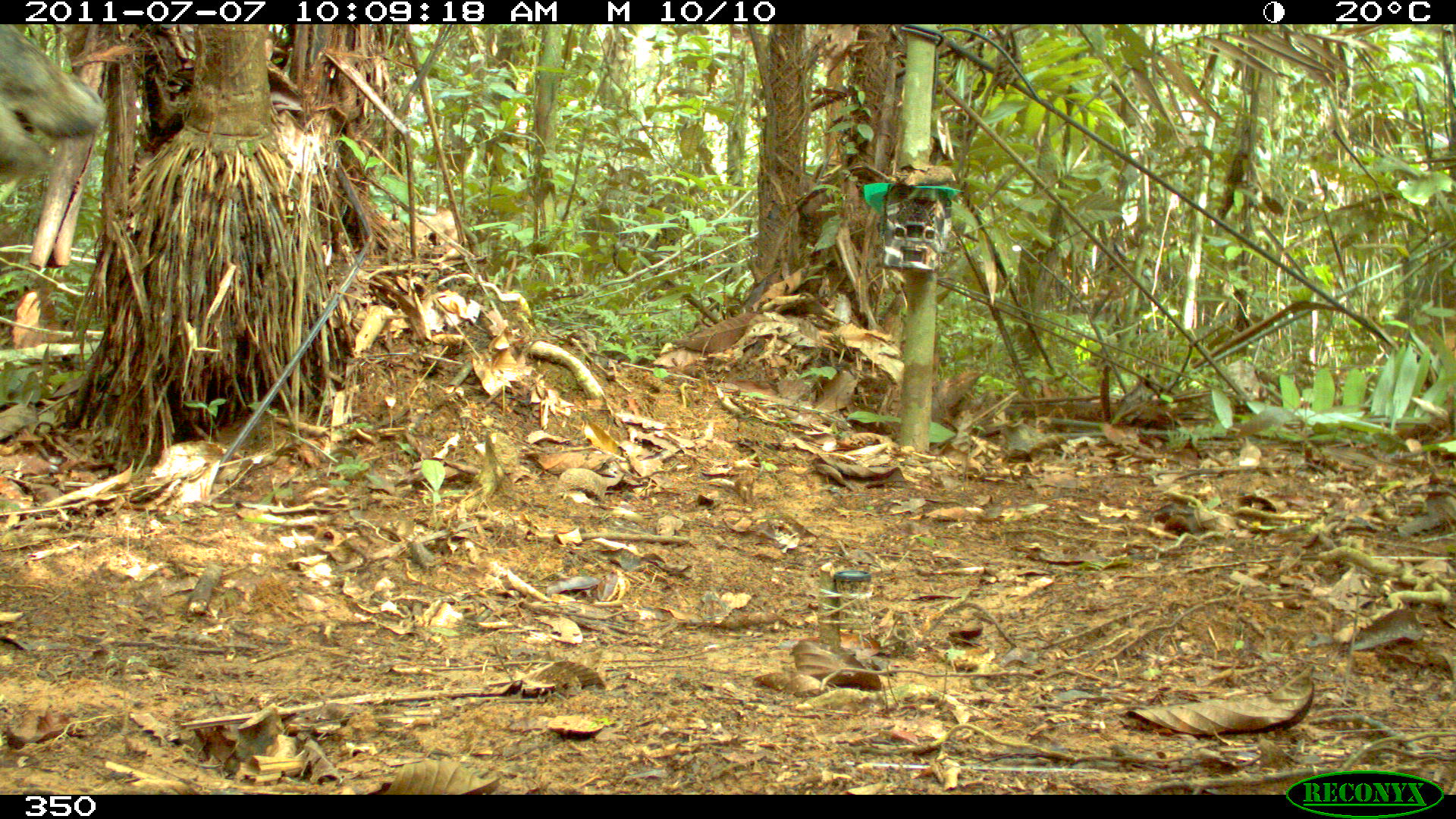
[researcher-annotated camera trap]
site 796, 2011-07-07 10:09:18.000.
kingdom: Animalia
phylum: Chordata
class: Mammalia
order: Artiodactyla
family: Tayassuidae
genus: Tayassu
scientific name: Tayassu pecari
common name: white-lipped peccary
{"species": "Tayassu pecari (white-lipped peccary)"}